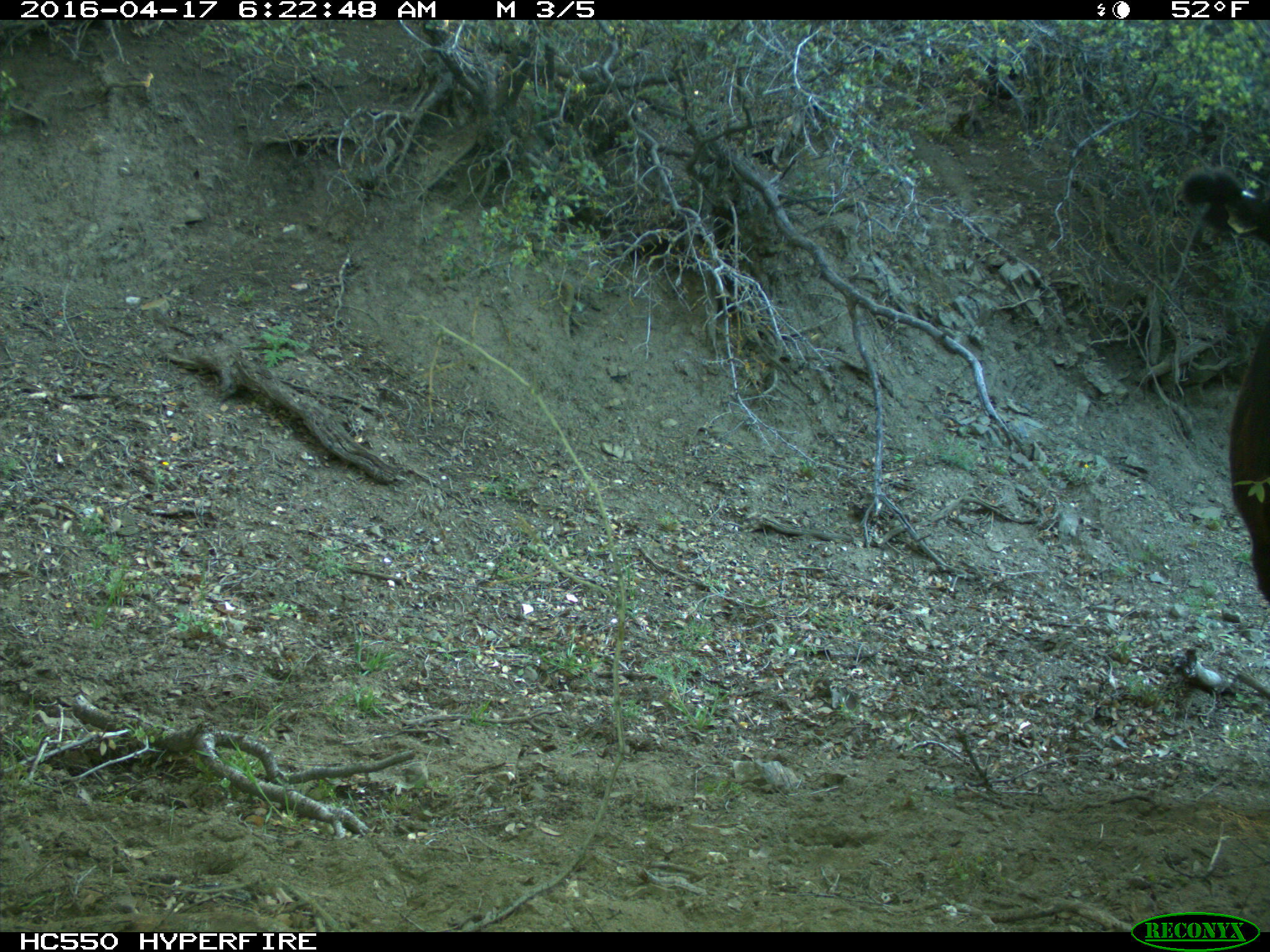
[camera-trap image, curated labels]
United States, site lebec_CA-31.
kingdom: Animalia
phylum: Chordata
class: Mammalia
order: Artiodactyla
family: Bovidae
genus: Bos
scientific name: Bos taurus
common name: domestic cow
Bos taurus (domestic cow).